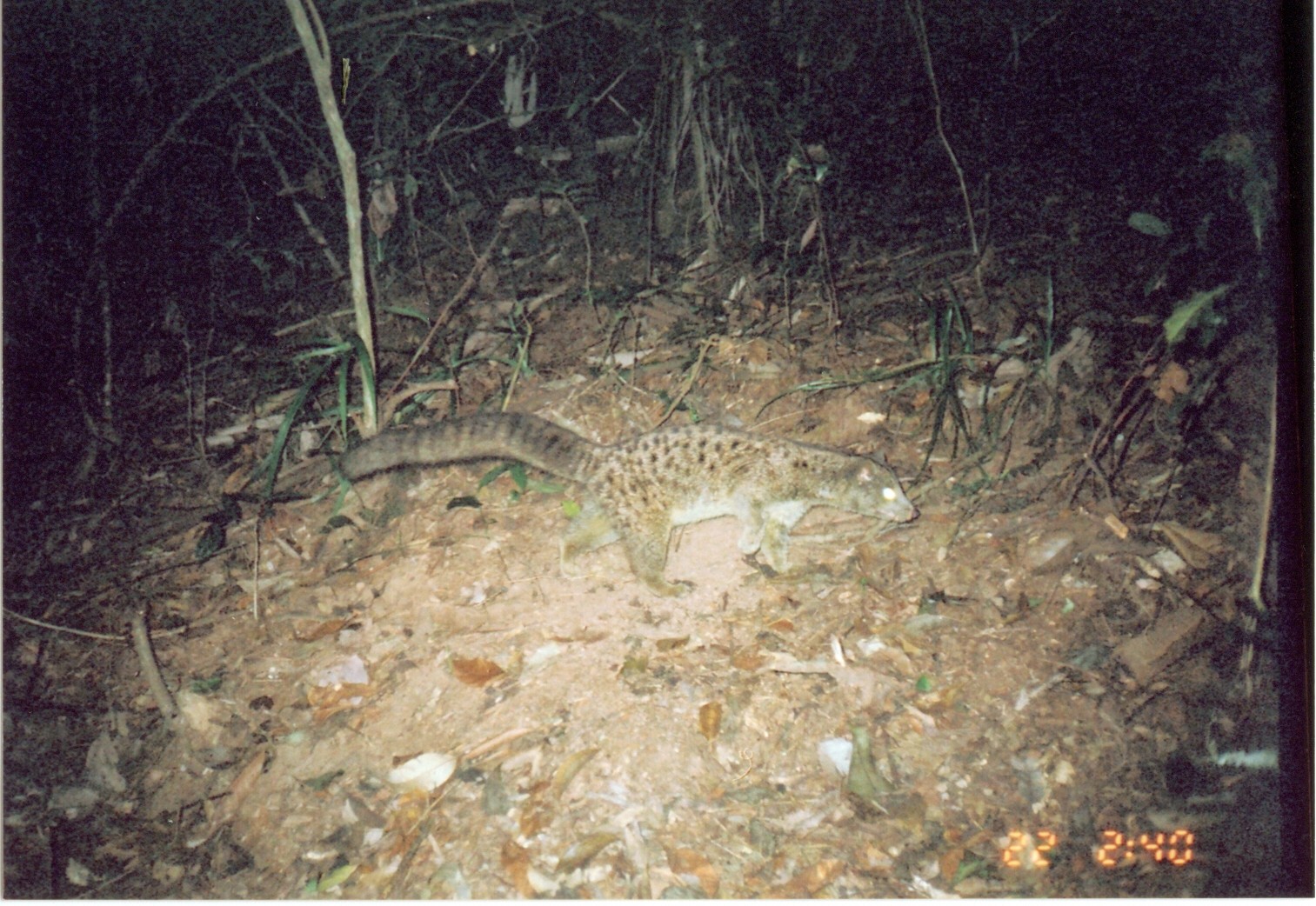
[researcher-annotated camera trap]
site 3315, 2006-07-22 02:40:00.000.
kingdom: Animalia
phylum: Chordata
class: Mammalia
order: Carnivora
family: Nandiniidae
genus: Nandinia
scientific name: Nandinia binotata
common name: african palm-civet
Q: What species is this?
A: Nandinia binotata (african palm-civet).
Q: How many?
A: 1.